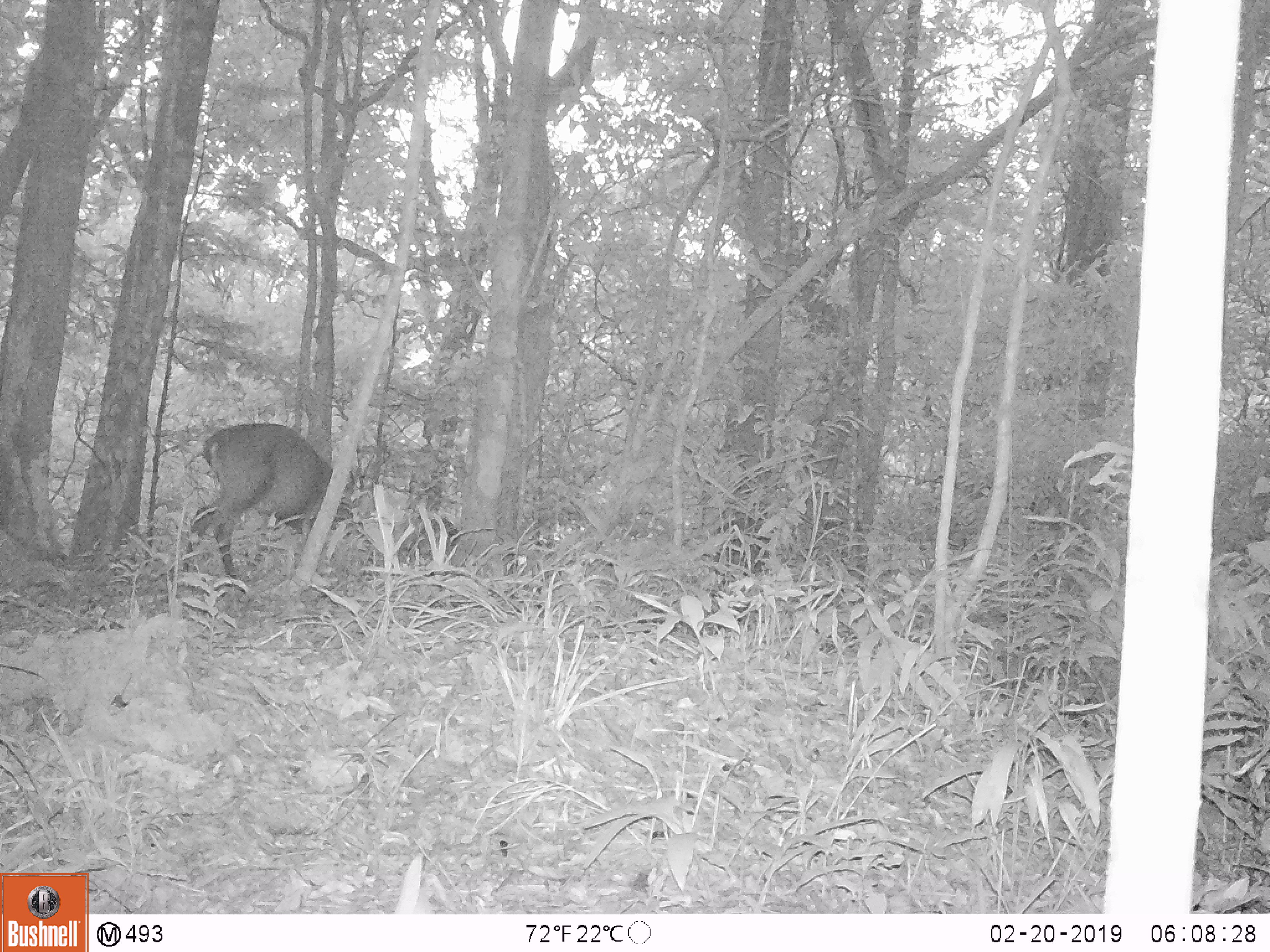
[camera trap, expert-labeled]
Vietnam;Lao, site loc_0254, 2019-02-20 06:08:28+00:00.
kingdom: Animalia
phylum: Chordata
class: Mammalia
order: Artiodactyla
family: Cervidae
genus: Muntiacus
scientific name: Muntiacus vuquangensis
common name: large-antlered muntjac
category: large antlered muntjac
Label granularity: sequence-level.